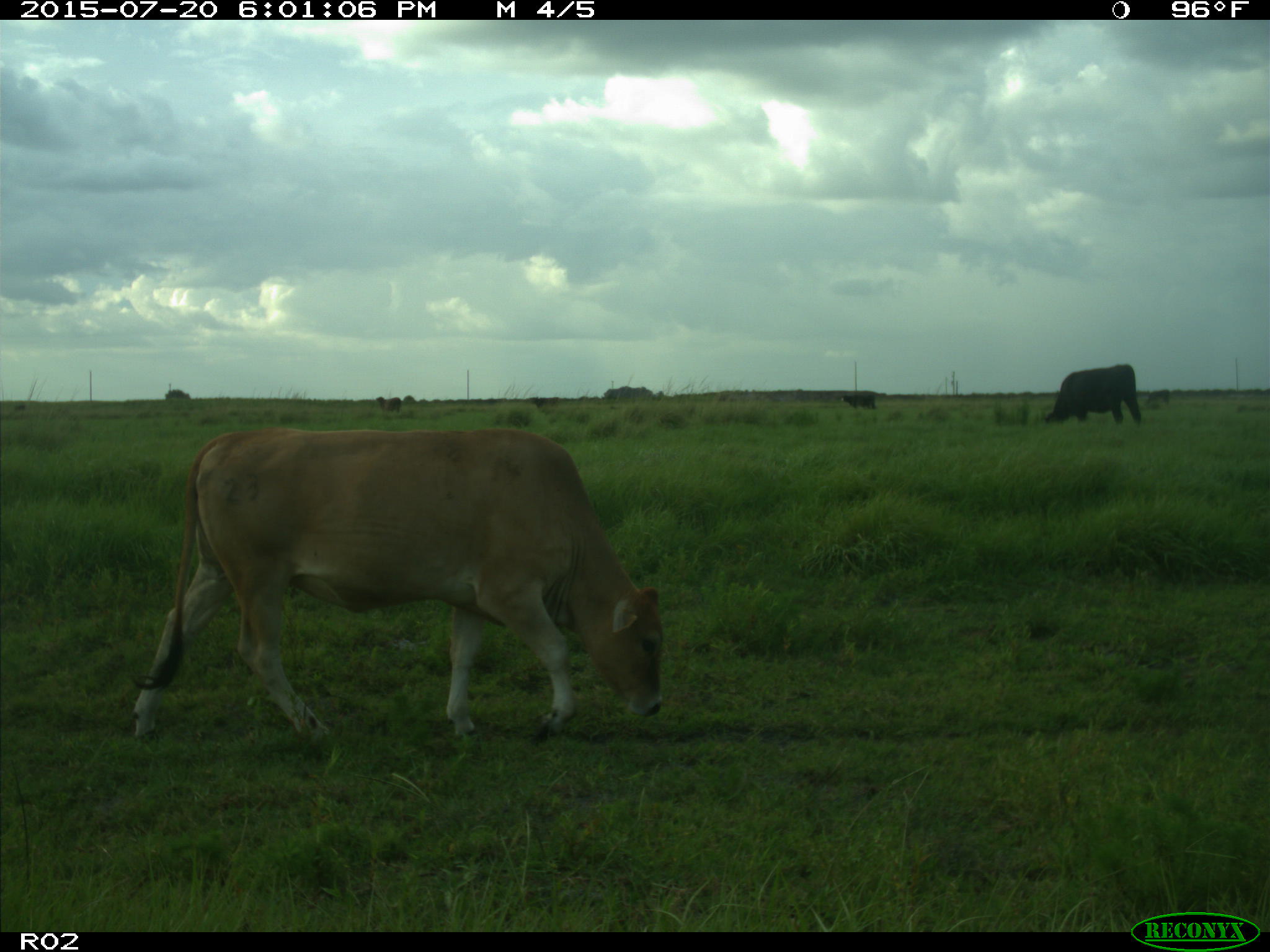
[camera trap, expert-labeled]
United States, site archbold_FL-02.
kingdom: Animalia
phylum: Chordata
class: Mammalia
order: Artiodactyla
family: Bovidae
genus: Bos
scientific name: Bos taurus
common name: domestic cow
Bos taurus (domestic cow).